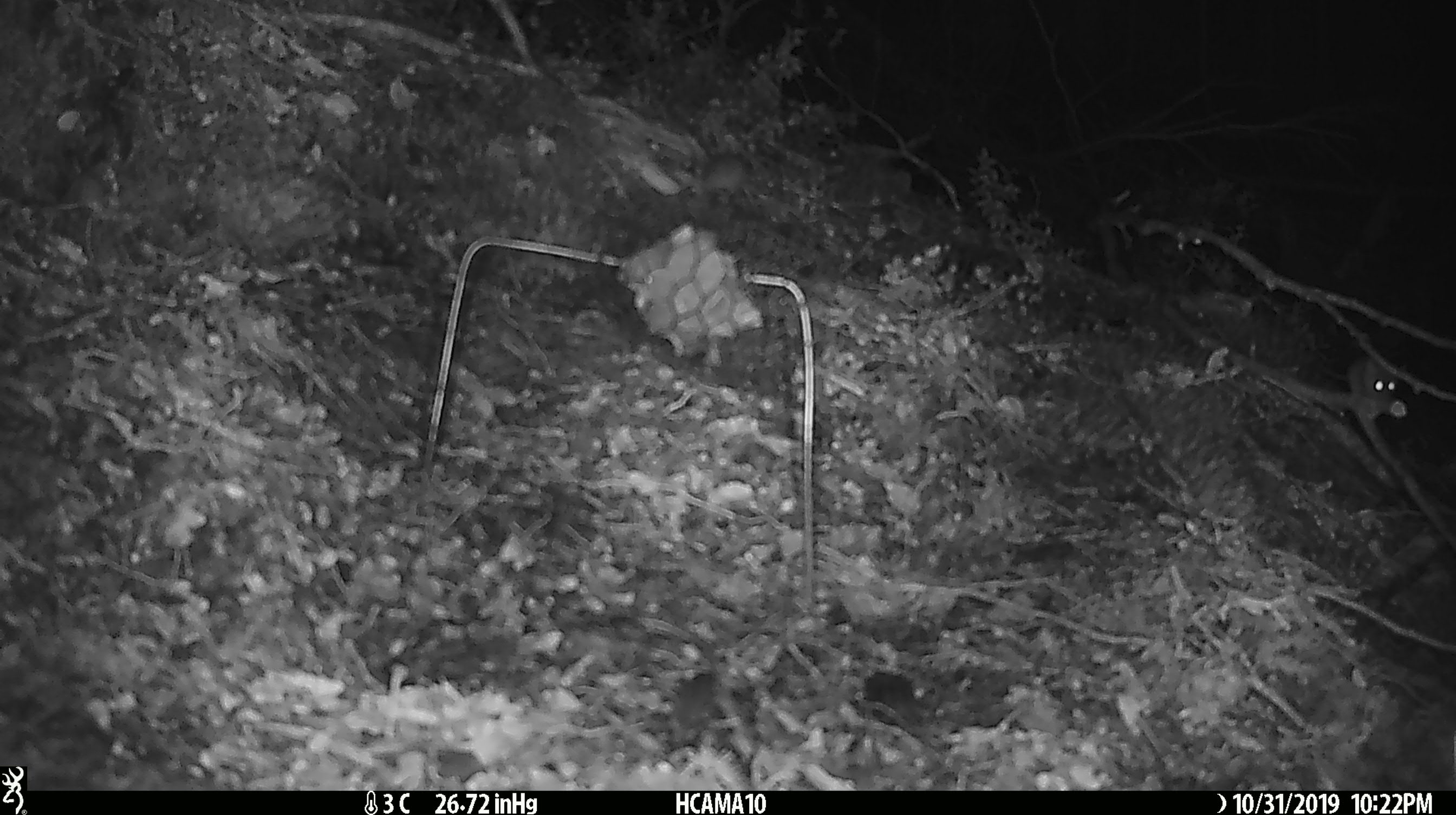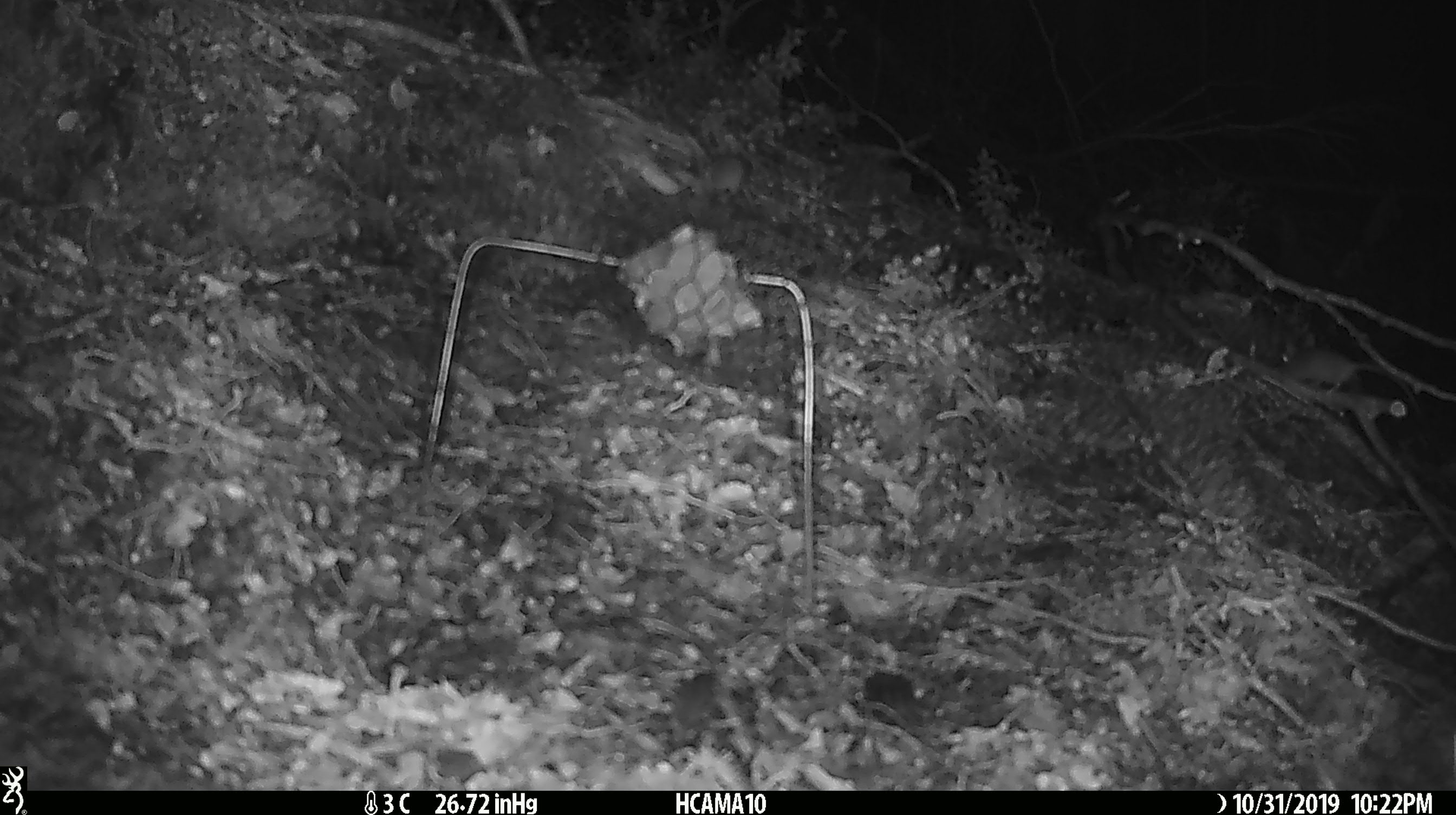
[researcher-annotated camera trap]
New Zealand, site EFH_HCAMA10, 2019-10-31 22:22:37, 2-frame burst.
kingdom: Animalia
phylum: Chordata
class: Mammalia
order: Rodentia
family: Muridae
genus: Mus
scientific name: Mus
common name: mouse